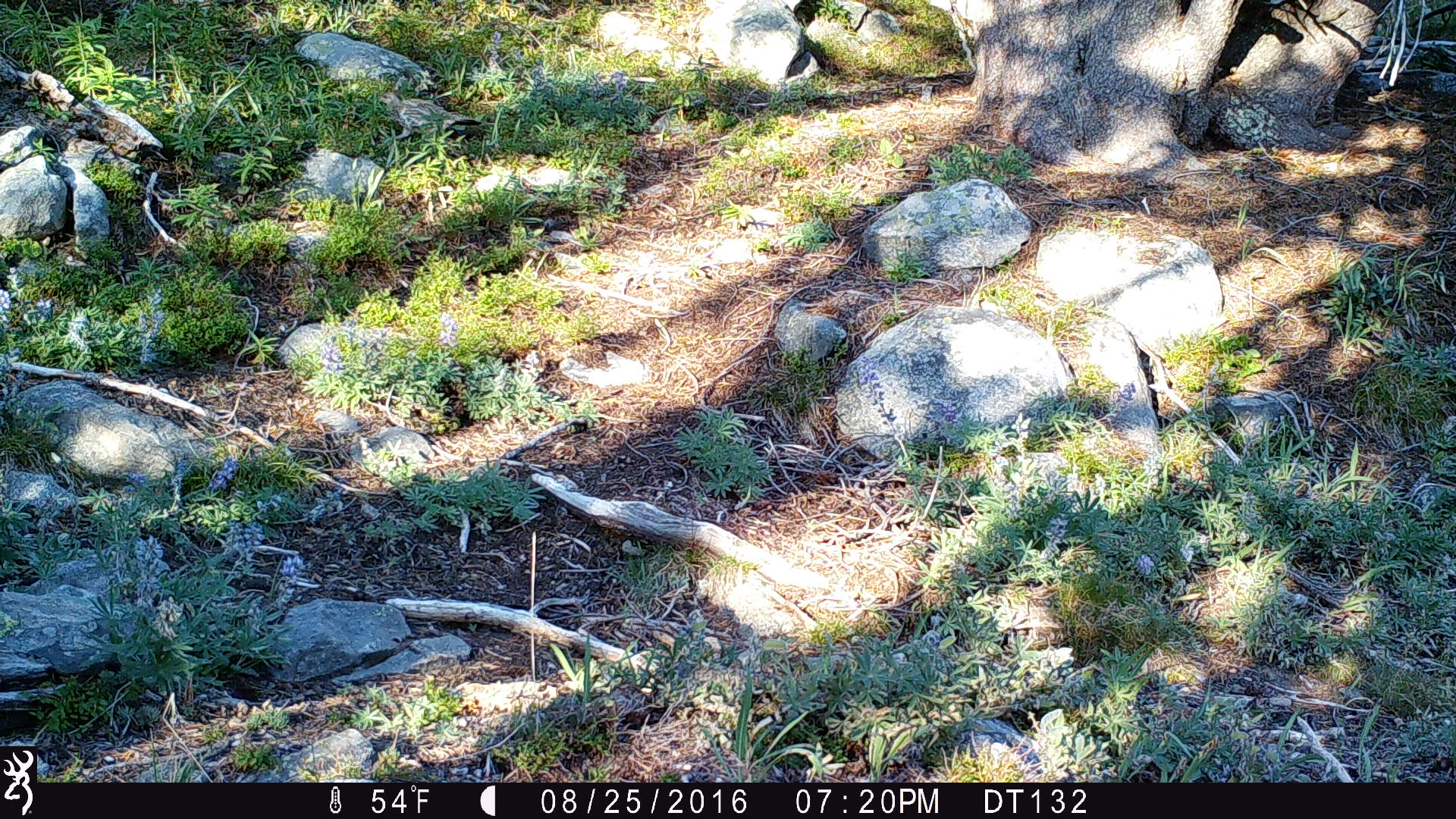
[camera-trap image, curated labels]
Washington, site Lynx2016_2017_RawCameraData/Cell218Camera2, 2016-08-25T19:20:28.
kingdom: Animalia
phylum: Chordata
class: Aves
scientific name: Aves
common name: birds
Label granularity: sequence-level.